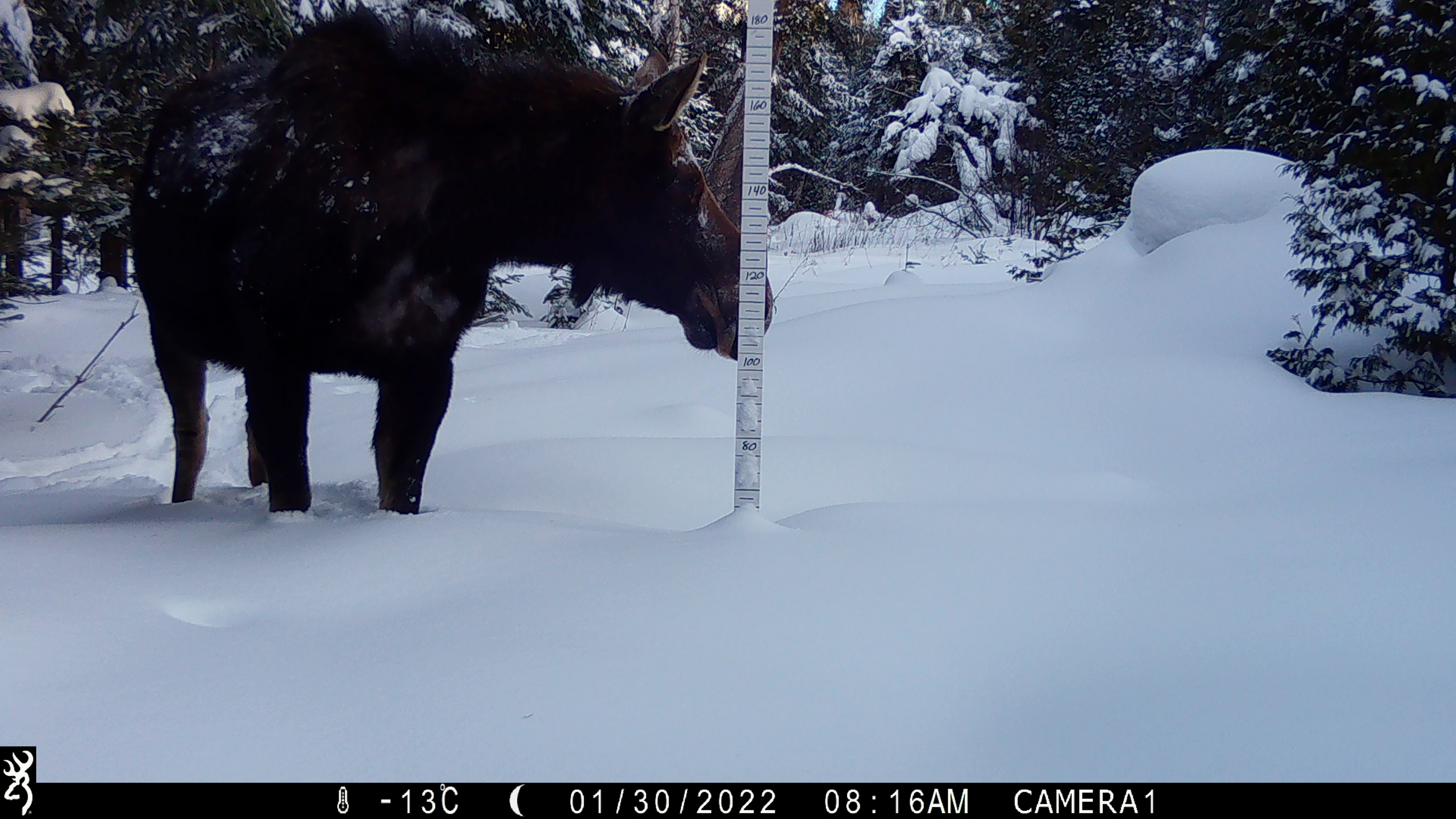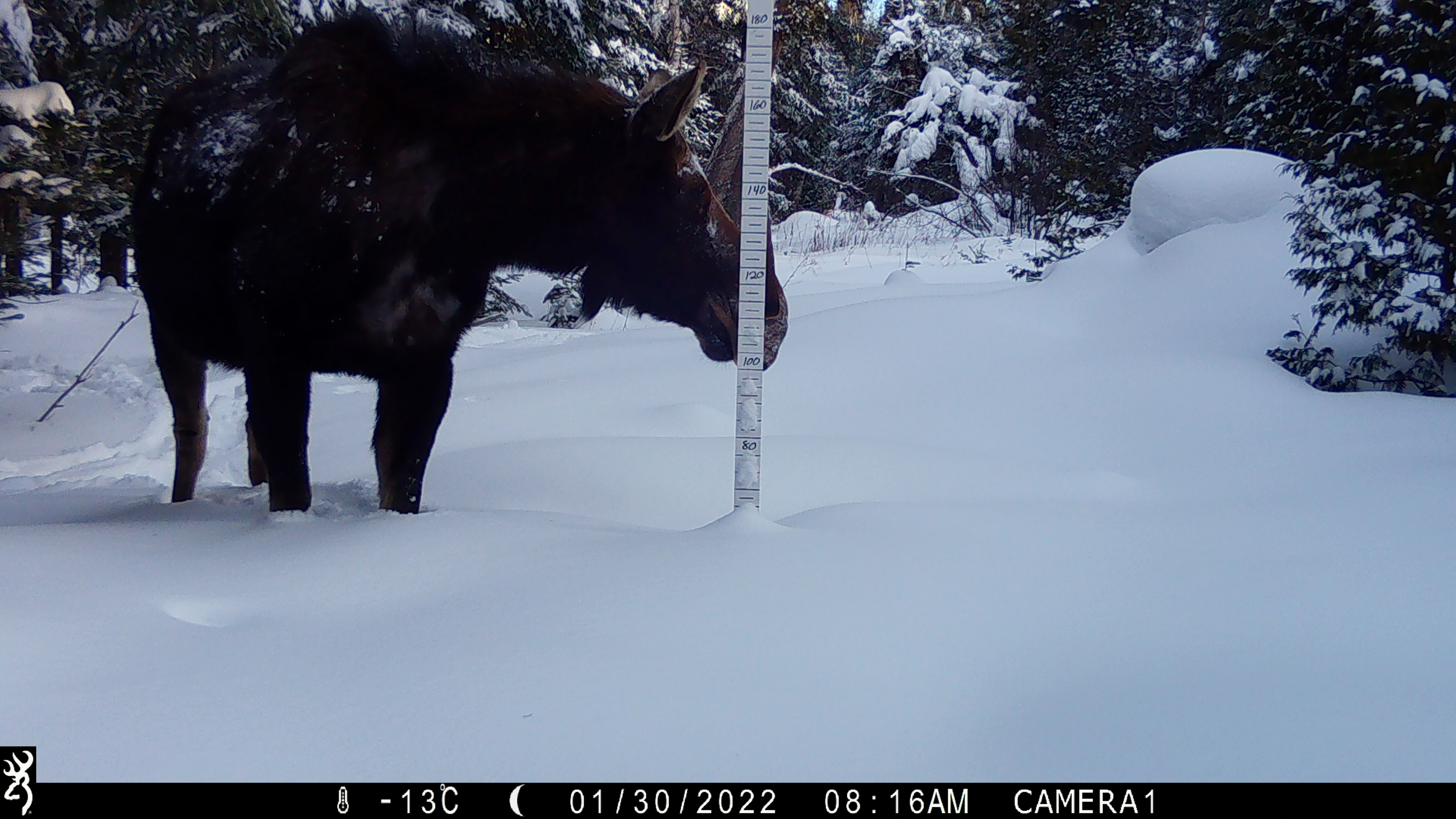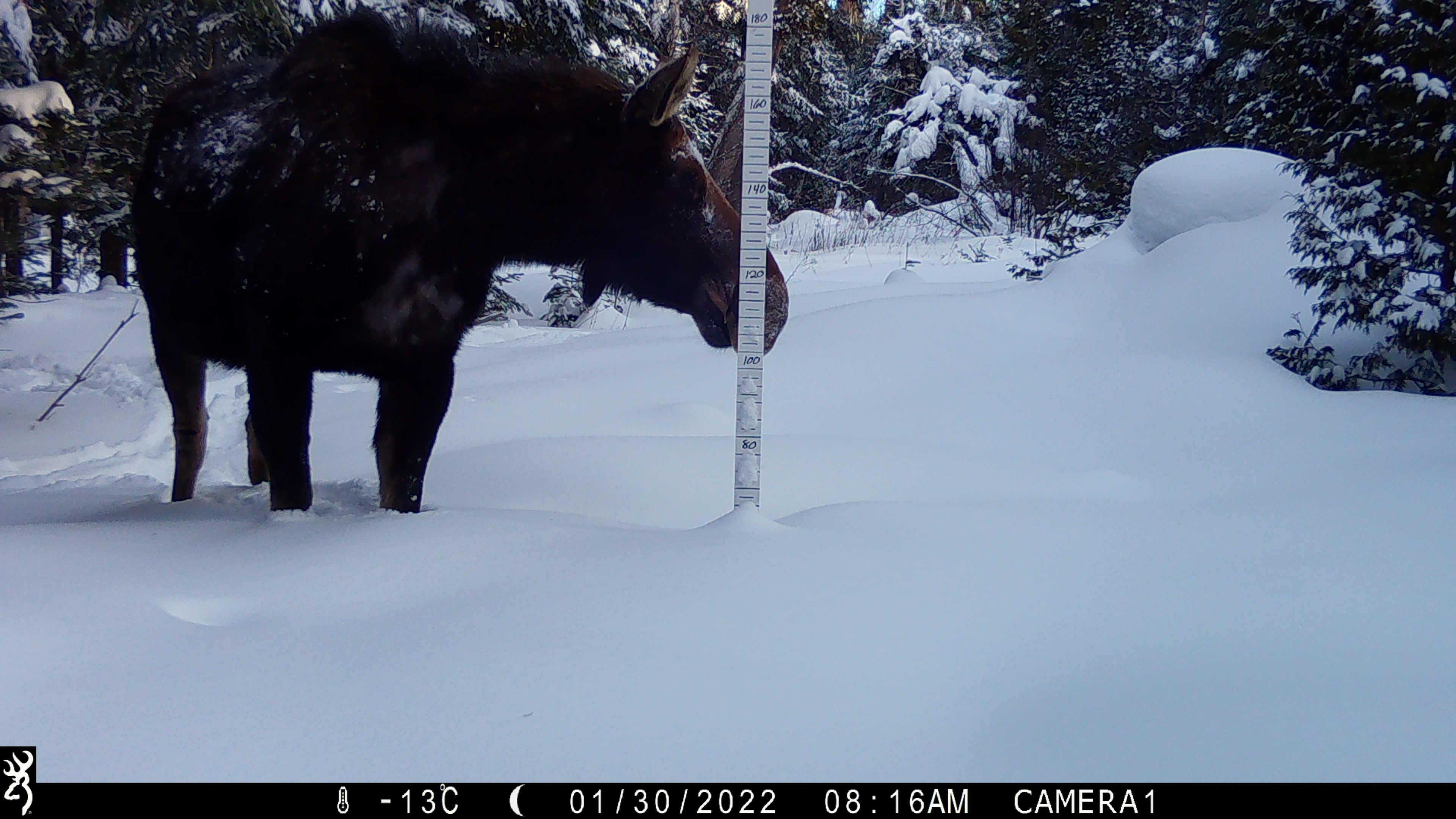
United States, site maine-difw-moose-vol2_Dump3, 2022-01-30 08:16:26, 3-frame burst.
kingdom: Animalia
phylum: Chordata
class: Mammalia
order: Artiodactyla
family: Cervidae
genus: Alces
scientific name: Alces alces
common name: moose